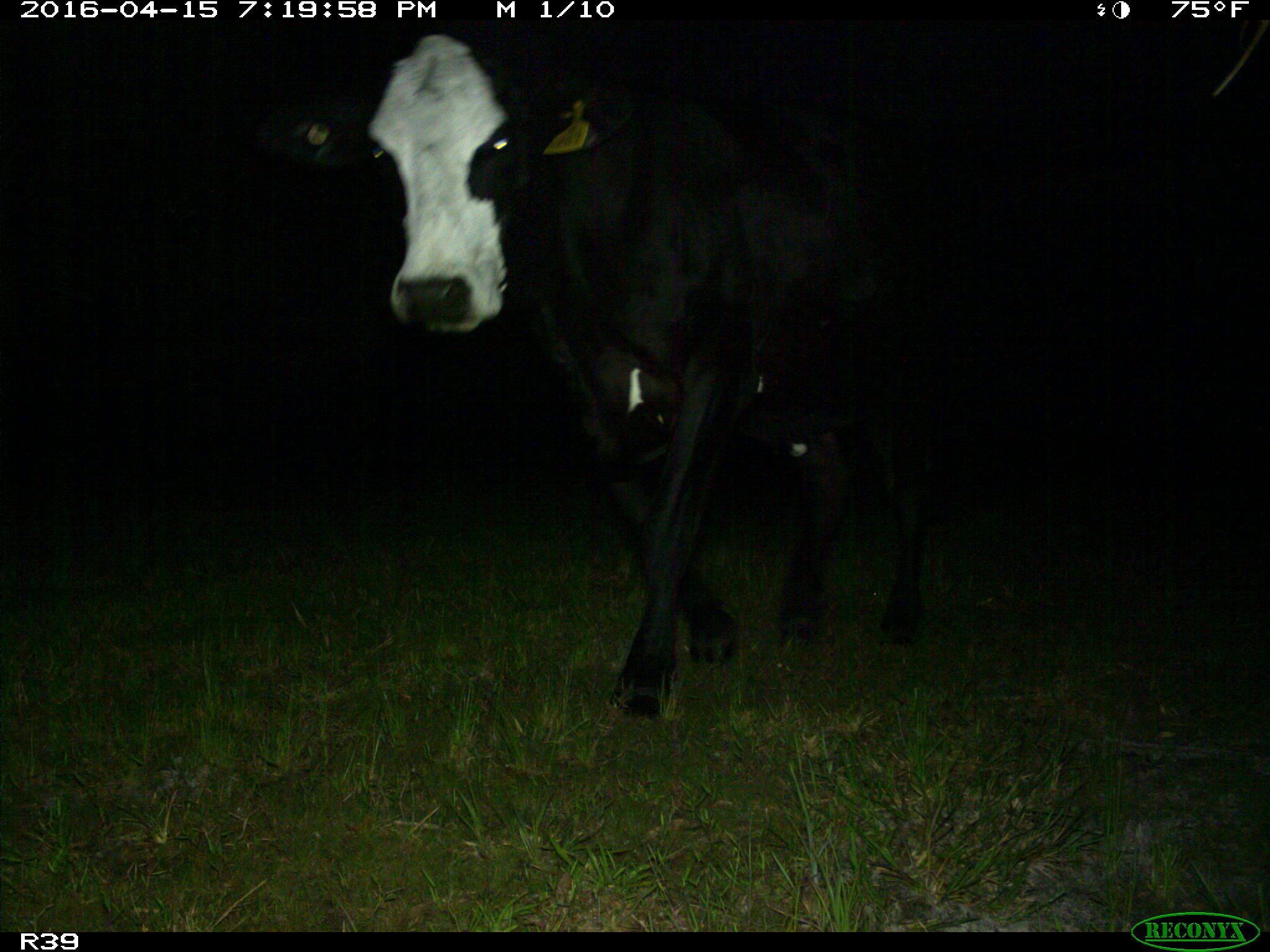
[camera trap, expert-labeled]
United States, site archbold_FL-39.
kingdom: Animalia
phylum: Chordata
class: Mammalia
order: Artiodactyla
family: Bovidae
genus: Bos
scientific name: Bos taurus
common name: domestic cow